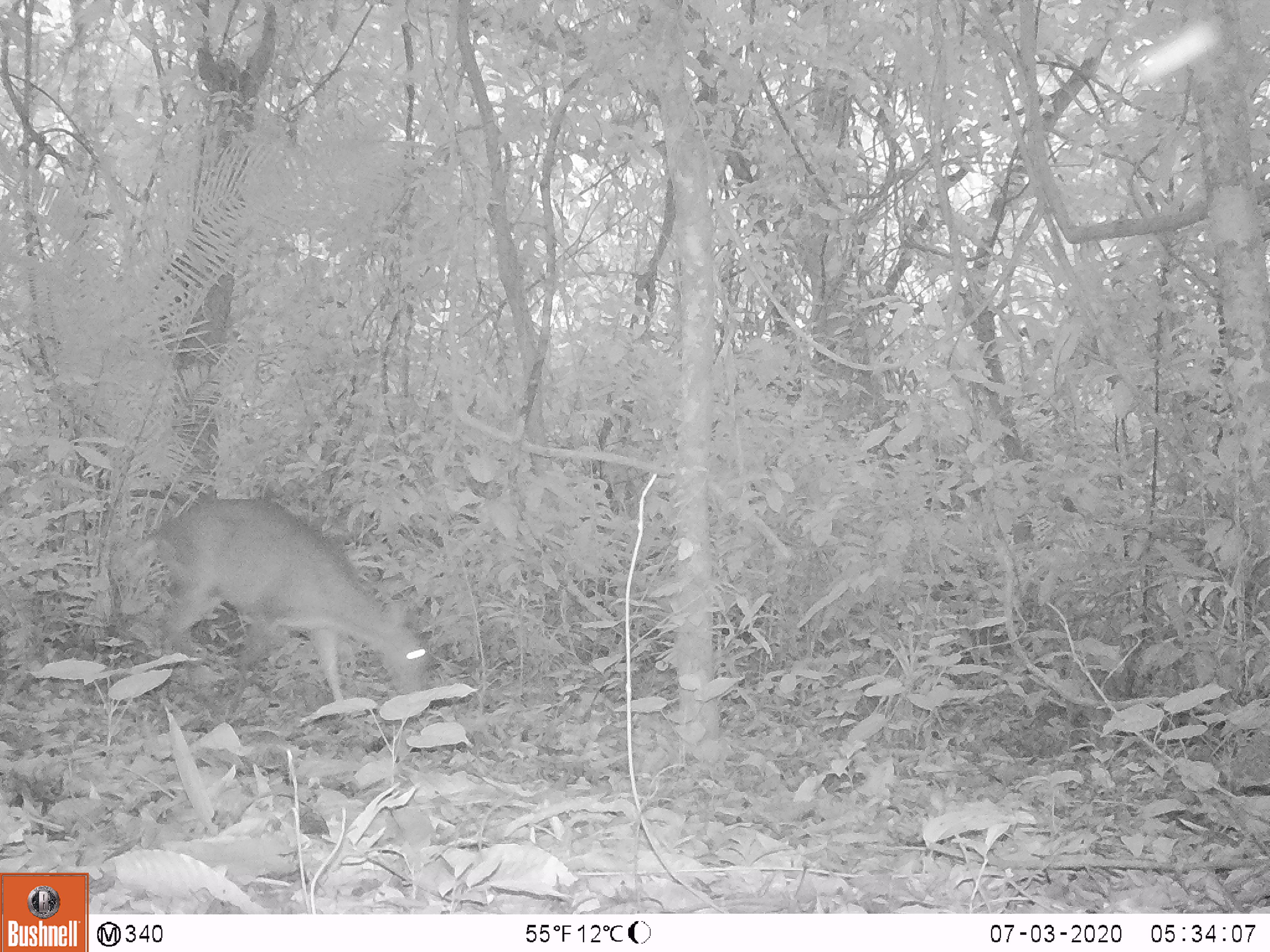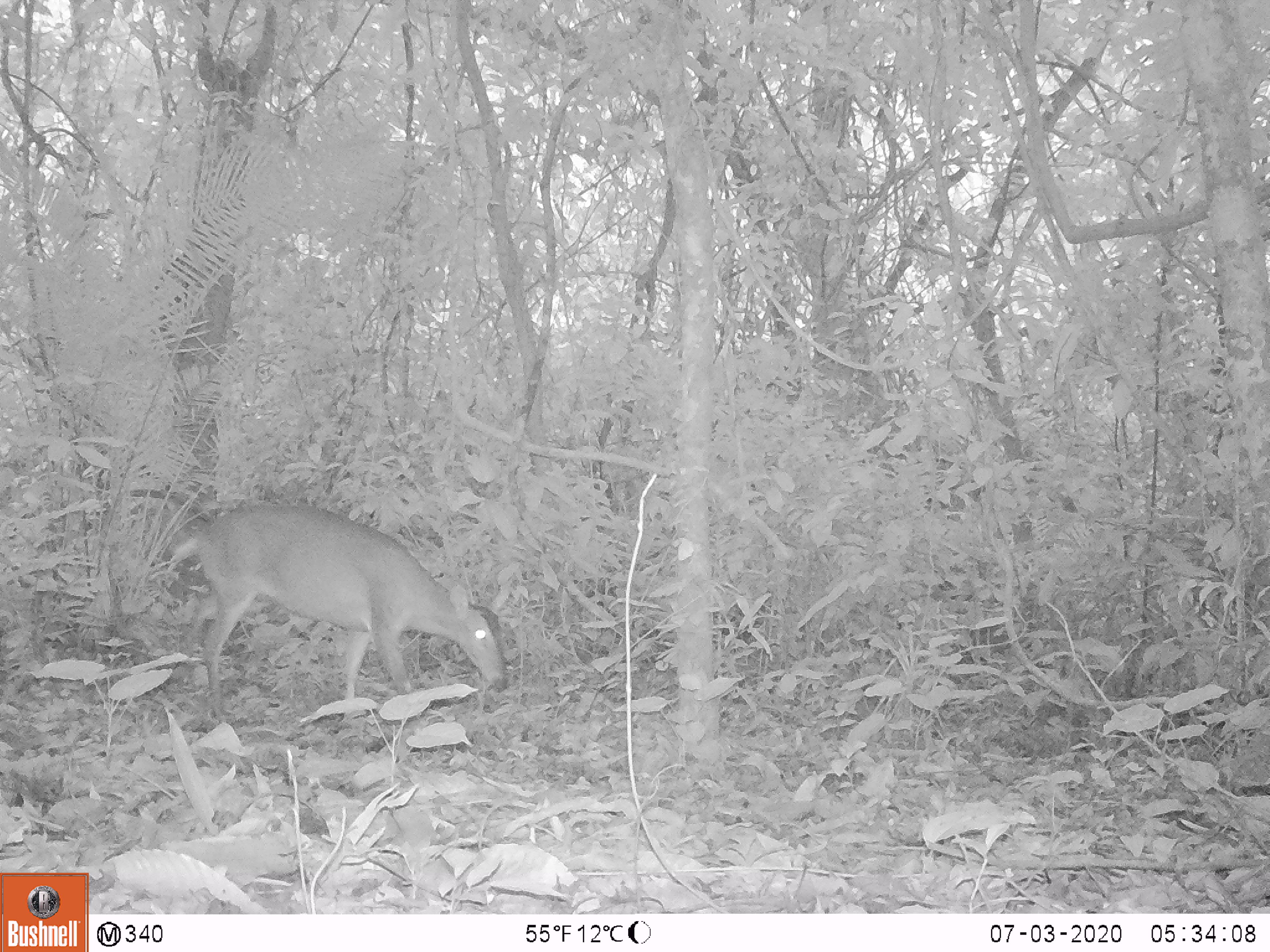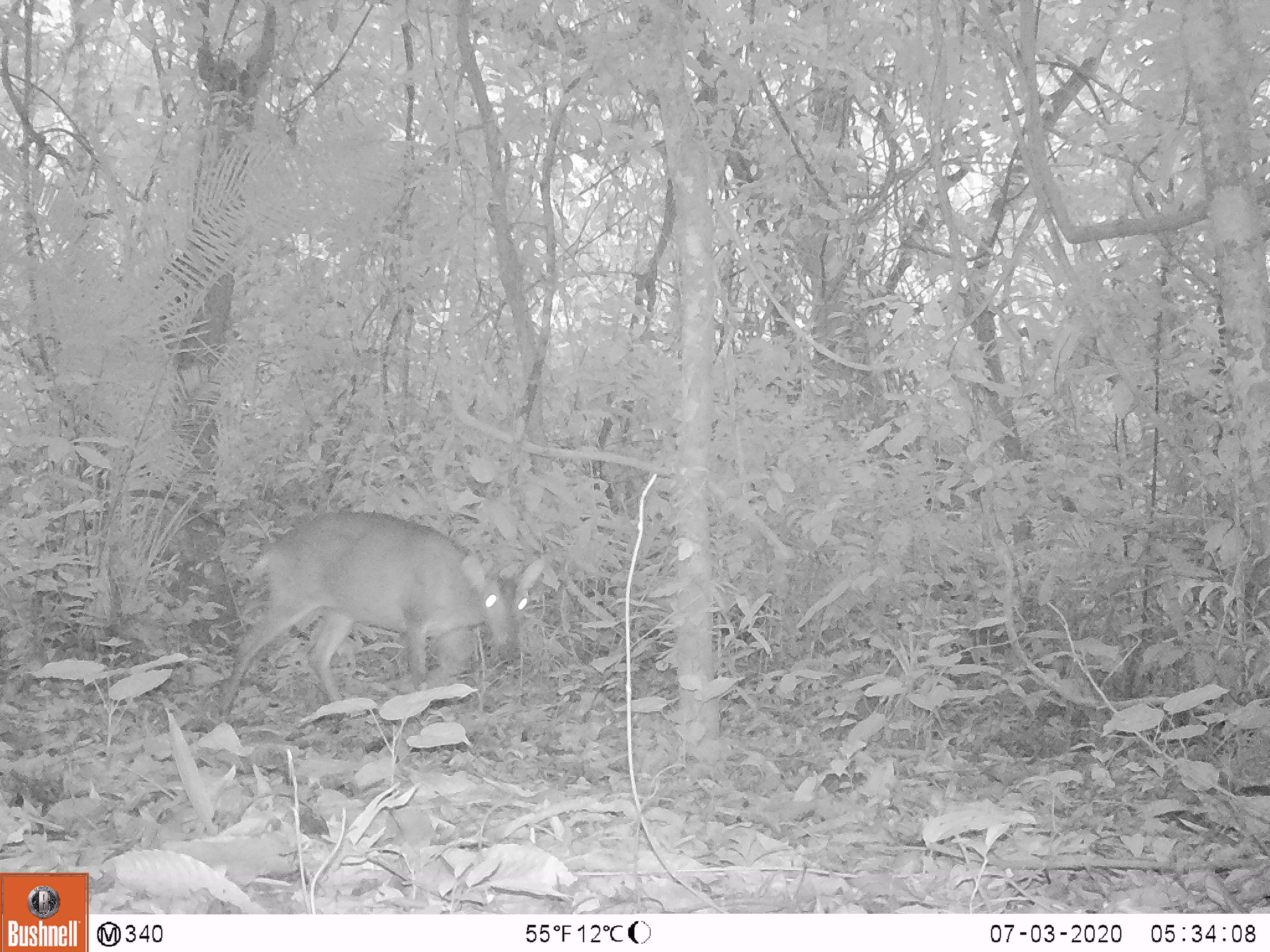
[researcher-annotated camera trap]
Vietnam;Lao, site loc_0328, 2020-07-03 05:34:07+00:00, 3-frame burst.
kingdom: Animalia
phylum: Chordata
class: Mammalia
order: Artiodactyla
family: Cervidae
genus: Muntiacus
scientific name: Muntiacus vuquangensis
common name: large-antlered muntjac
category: large antlered muntjac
Large antlered muntjac (large-antlered muntjac) (Muntiacus vuquangensis). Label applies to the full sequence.